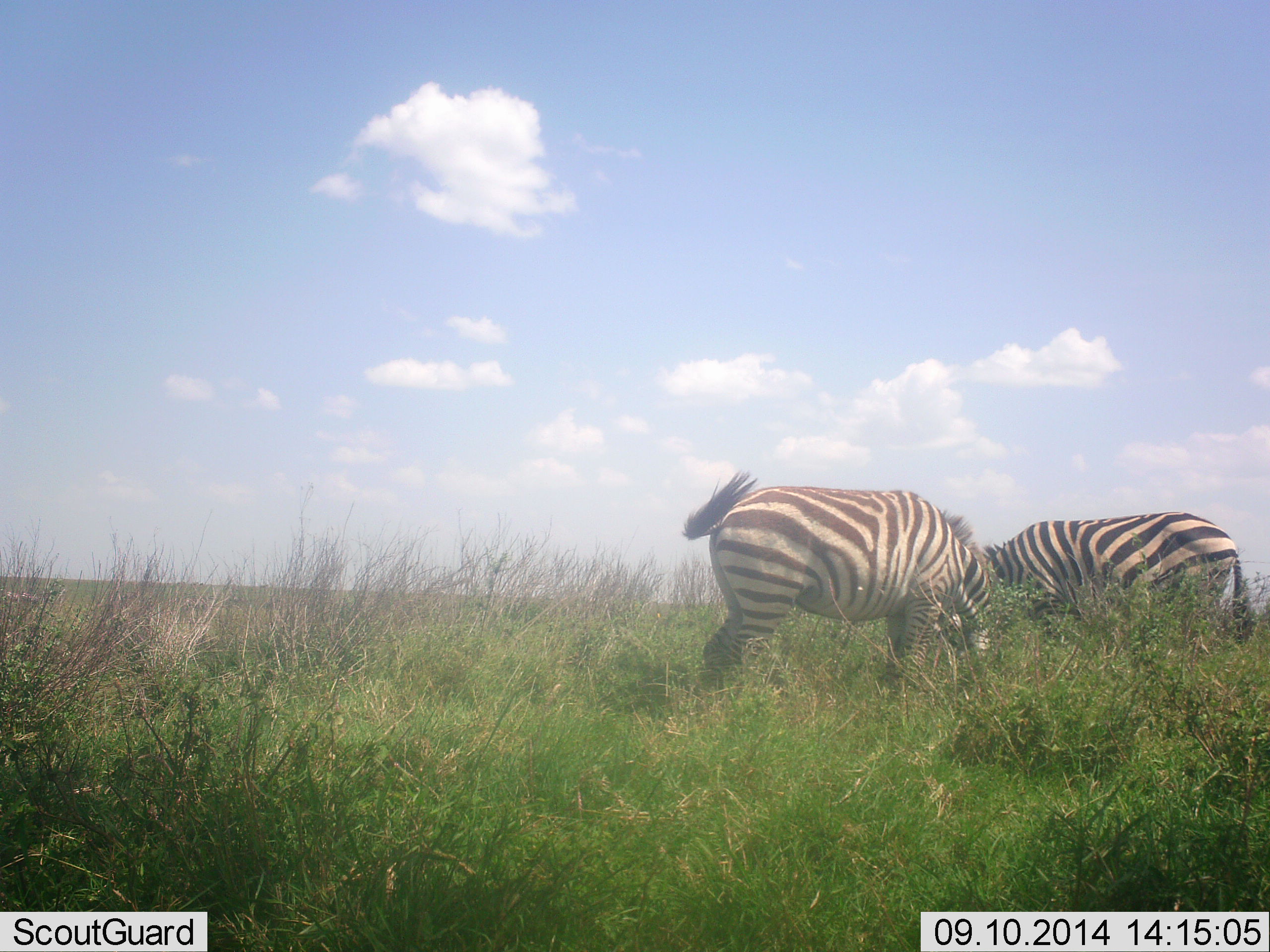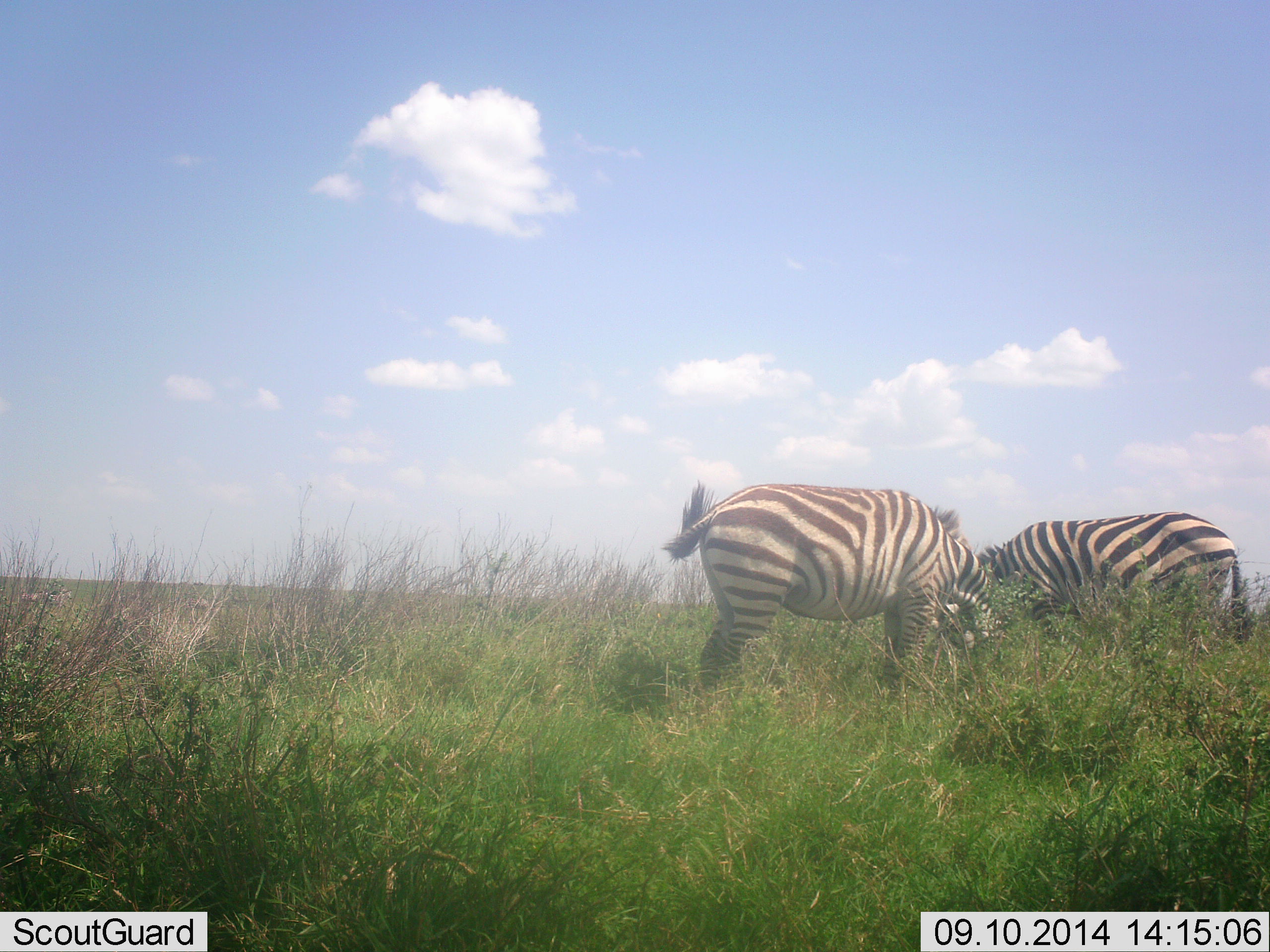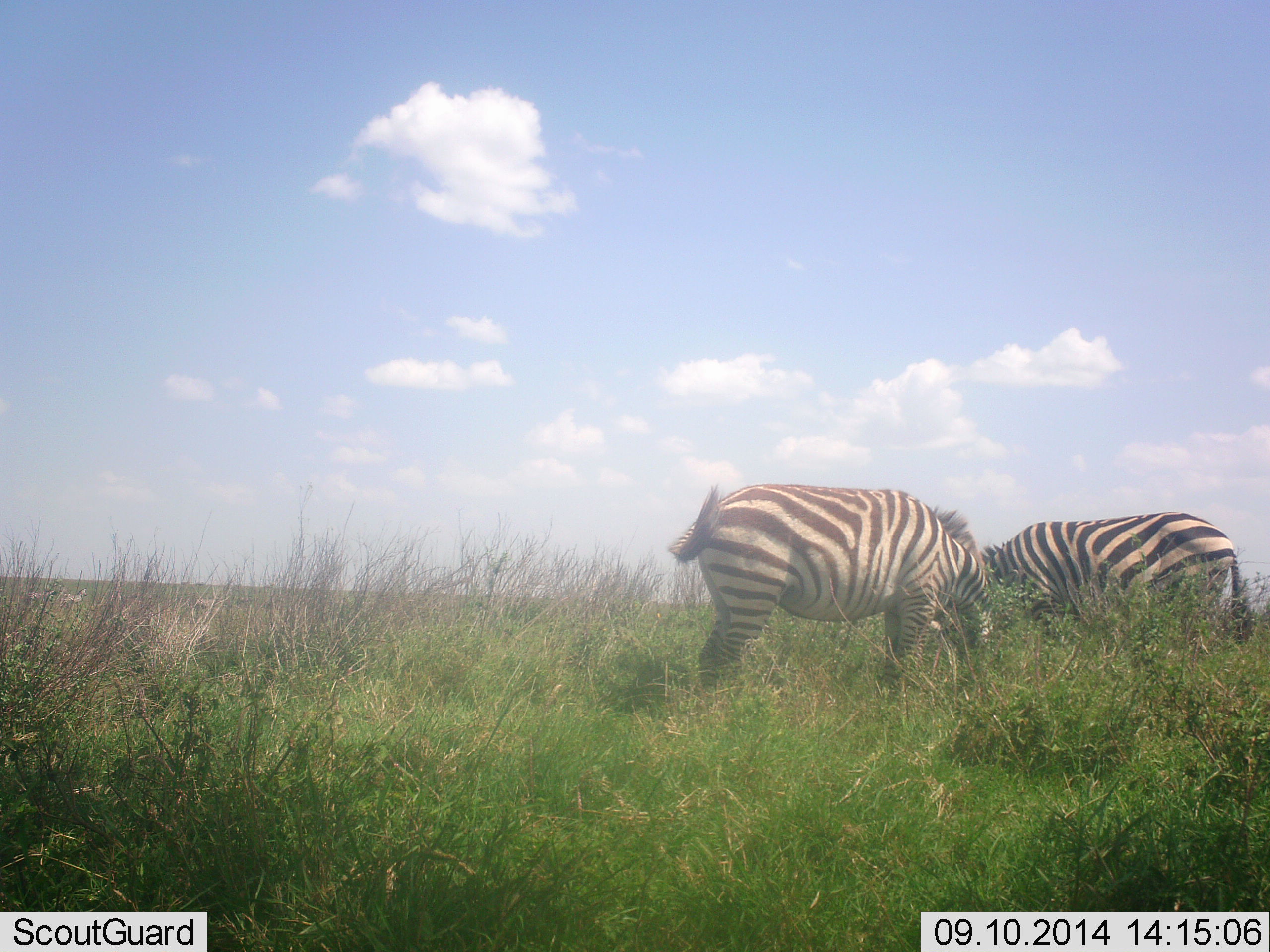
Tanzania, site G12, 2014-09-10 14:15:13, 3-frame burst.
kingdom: Animalia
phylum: Chordata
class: Mammalia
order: Perissodactyla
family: Equidae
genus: Equus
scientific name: Equus quagga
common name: plains zebra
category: zebra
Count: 2.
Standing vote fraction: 18%.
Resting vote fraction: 0%.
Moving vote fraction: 0%.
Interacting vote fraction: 0%.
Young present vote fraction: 0%.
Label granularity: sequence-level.